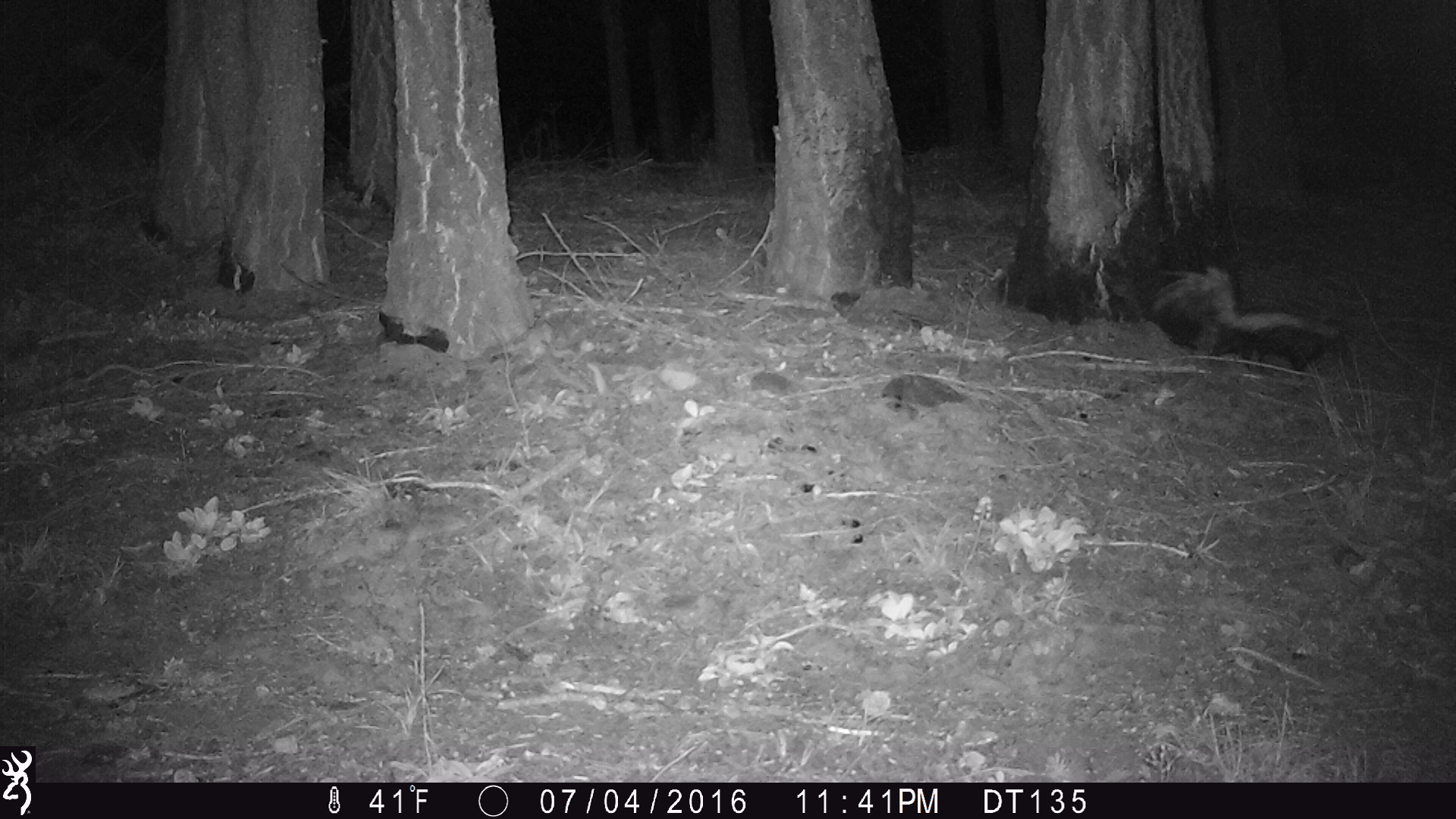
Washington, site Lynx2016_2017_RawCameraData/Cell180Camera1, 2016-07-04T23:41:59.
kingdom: Animalia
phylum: Chordata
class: Mammalia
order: Carnivora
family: Mephitidae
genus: Mephitis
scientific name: Mephitis mephitis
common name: striped skunk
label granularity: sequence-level